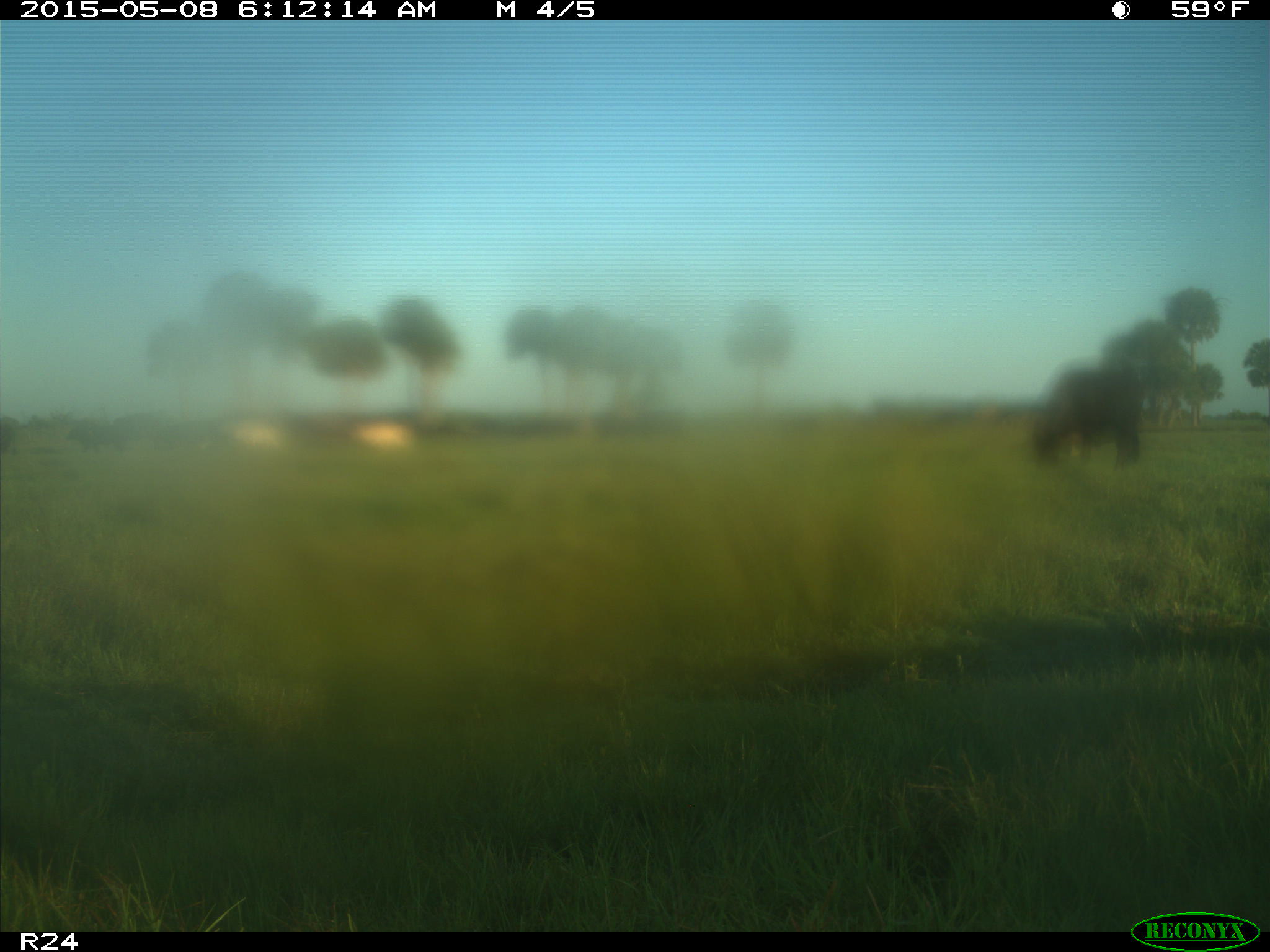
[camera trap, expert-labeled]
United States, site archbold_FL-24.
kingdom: Animalia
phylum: Chordata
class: Mammalia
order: Artiodactyla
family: Bovidae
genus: Bos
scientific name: Bos taurus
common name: domestic cow